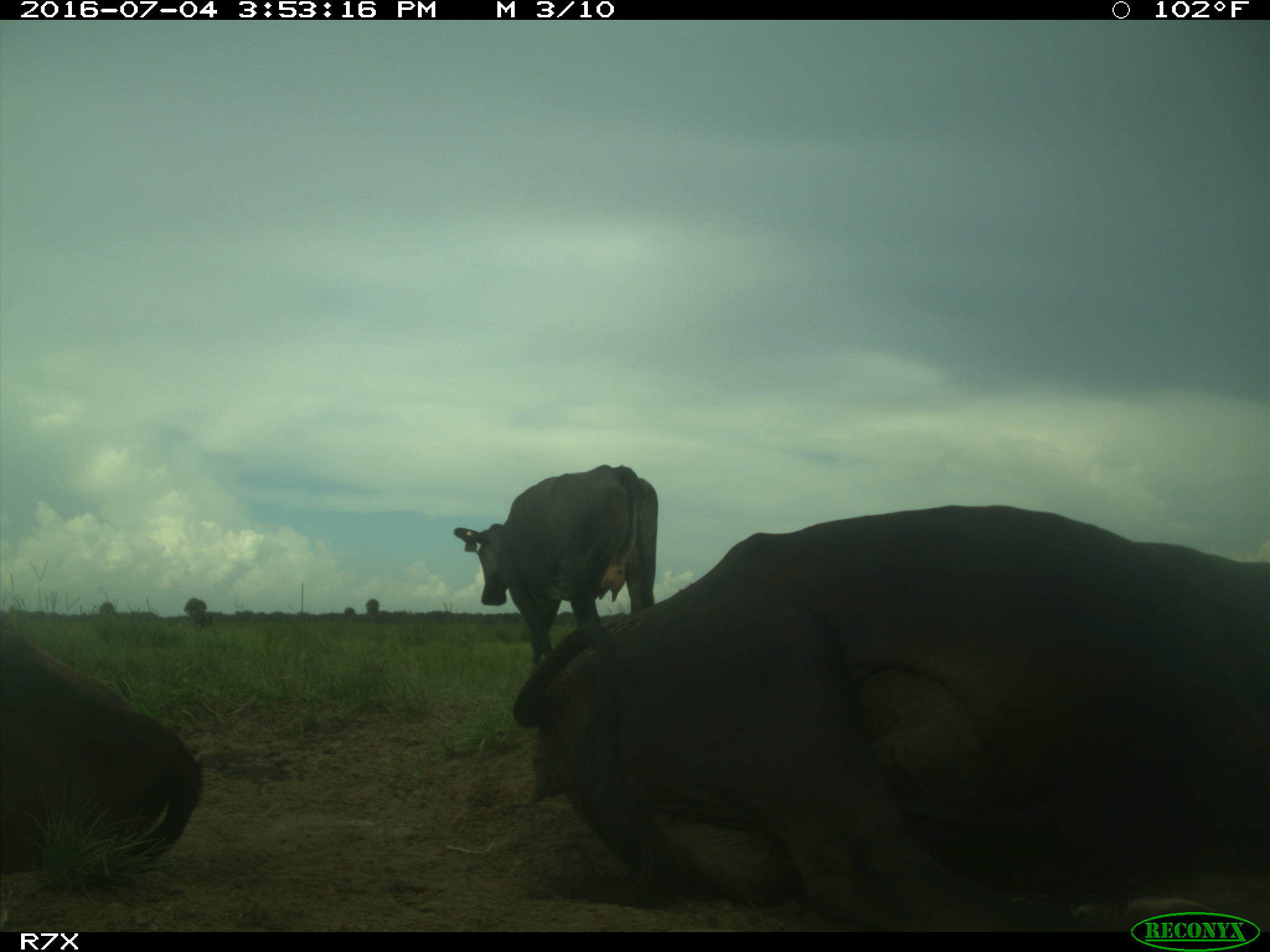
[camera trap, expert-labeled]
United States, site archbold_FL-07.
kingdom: Animalia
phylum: Chordata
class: Mammalia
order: Artiodactyla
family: Bovidae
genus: Bos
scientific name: Bos taurus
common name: domestic cow